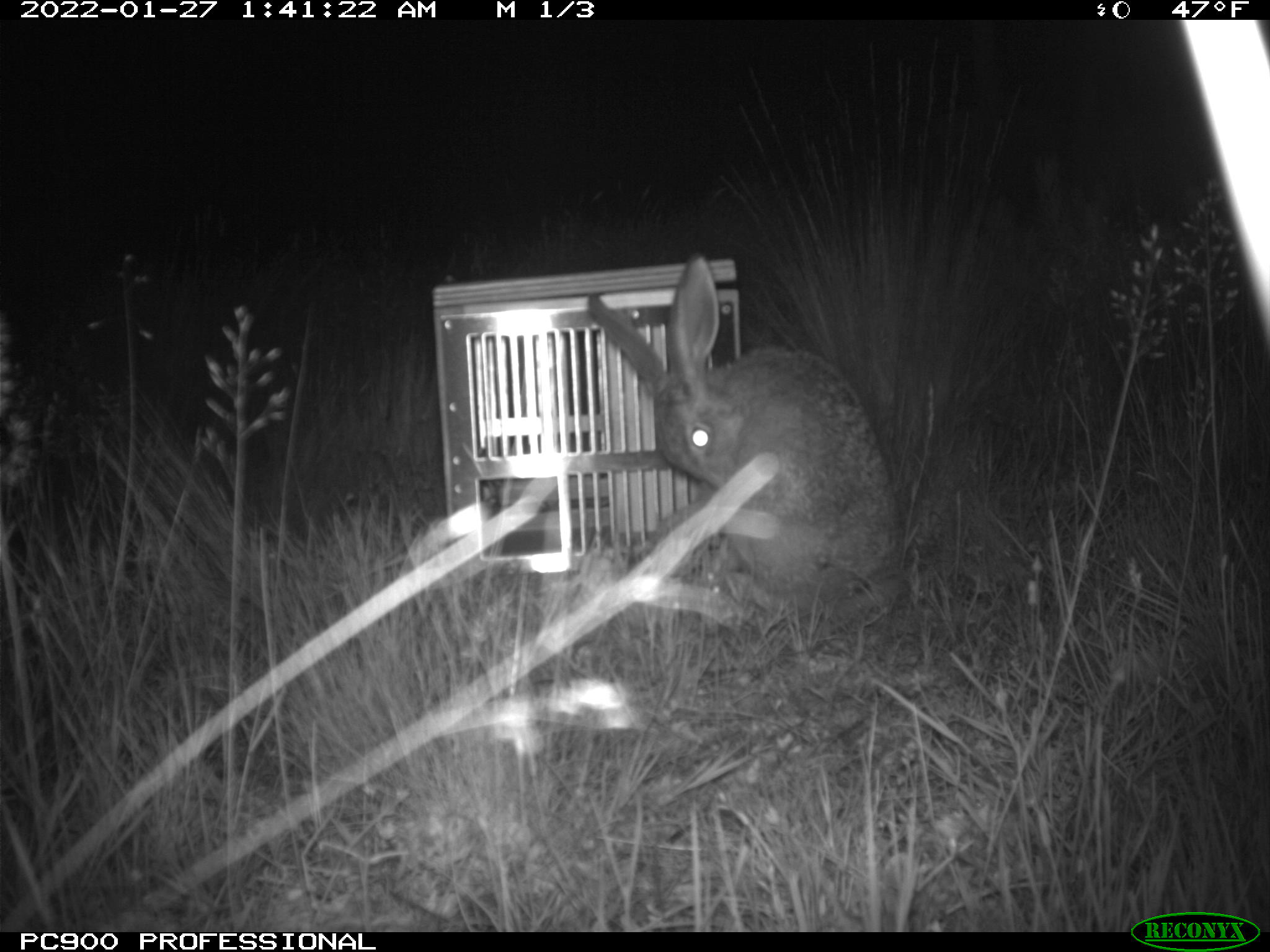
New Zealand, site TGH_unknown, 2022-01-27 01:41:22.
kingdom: Animalia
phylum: Chordata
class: Mammalia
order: Lagomorpha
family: Leporidae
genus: Lepus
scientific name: Lepus europaeus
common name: brown hare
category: hare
Hare (brown hare) (Lepus europaeus).